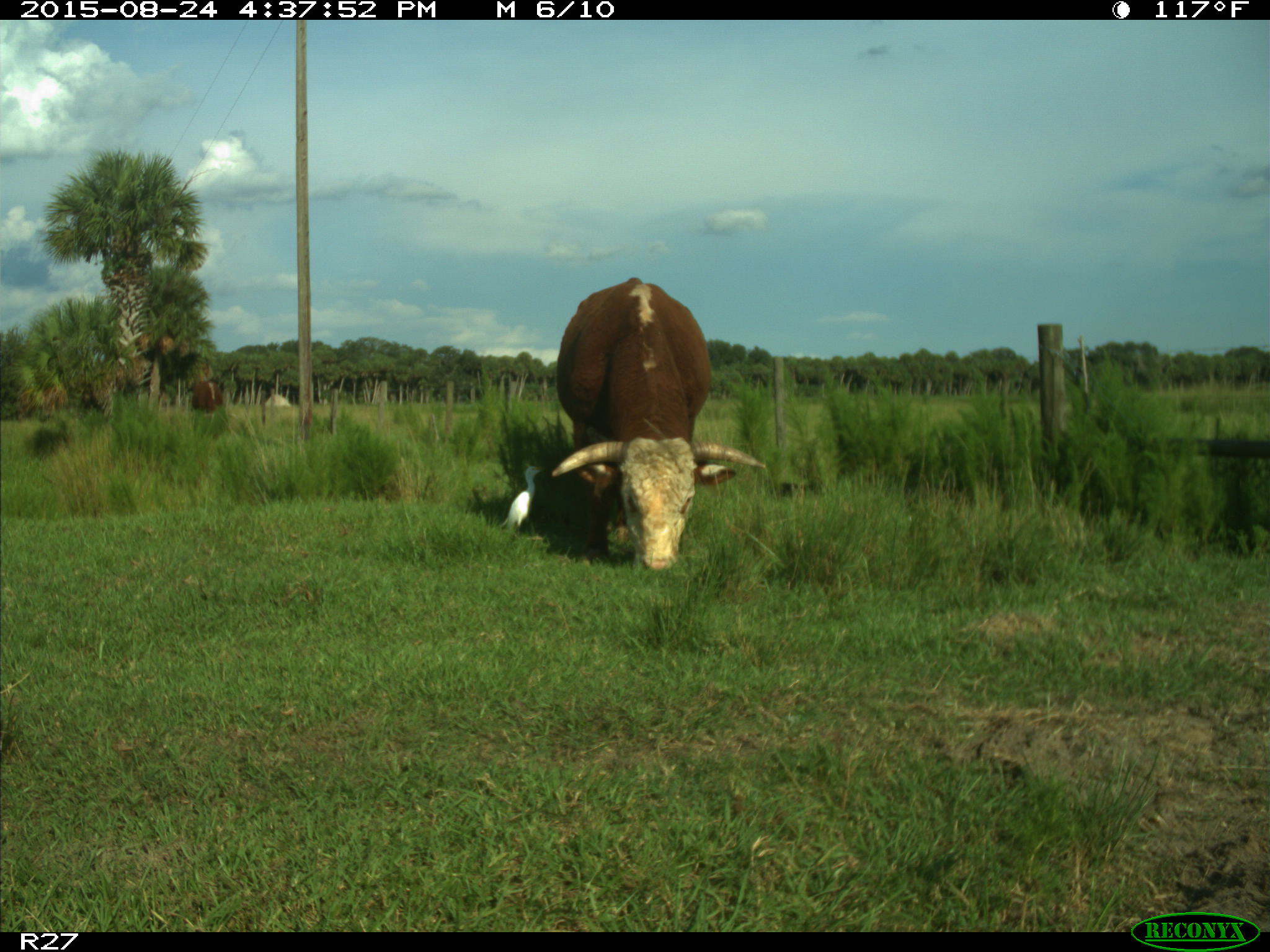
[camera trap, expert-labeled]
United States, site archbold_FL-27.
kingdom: Animalia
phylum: Chordata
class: Mammalia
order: Artiodactyla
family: Bovidae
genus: Bos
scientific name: Bos taurus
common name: domestic cow